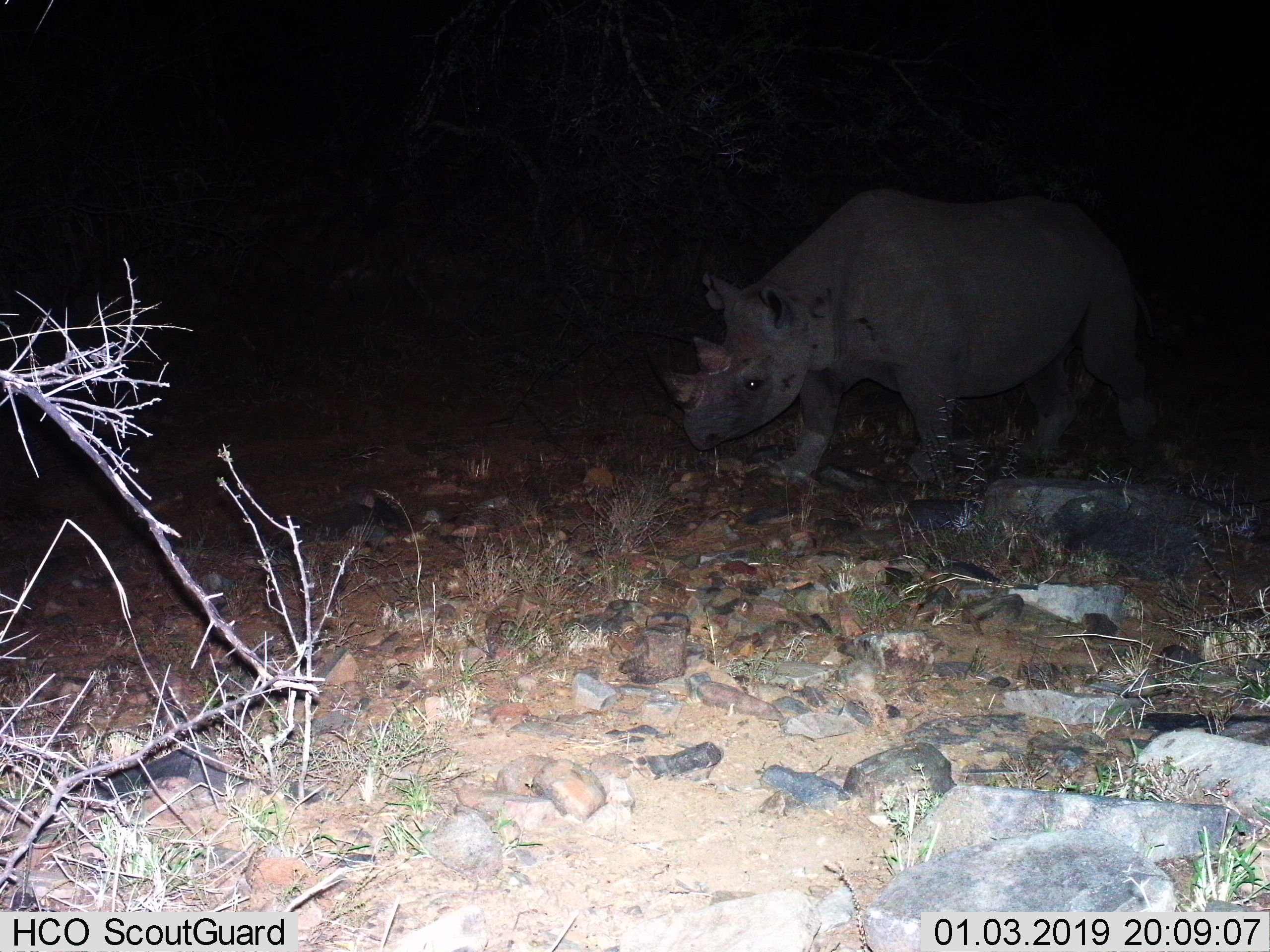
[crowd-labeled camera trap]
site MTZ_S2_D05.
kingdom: Animalia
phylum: Chordata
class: Mammalia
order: Perissodactyla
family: Rhinocerotidae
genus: Diceros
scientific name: Diceros bicornis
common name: black rhinoceros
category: rhinocerosblack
Rhinocerosblack (black rhinoceros) (Diceros bicornis), count 1. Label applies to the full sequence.